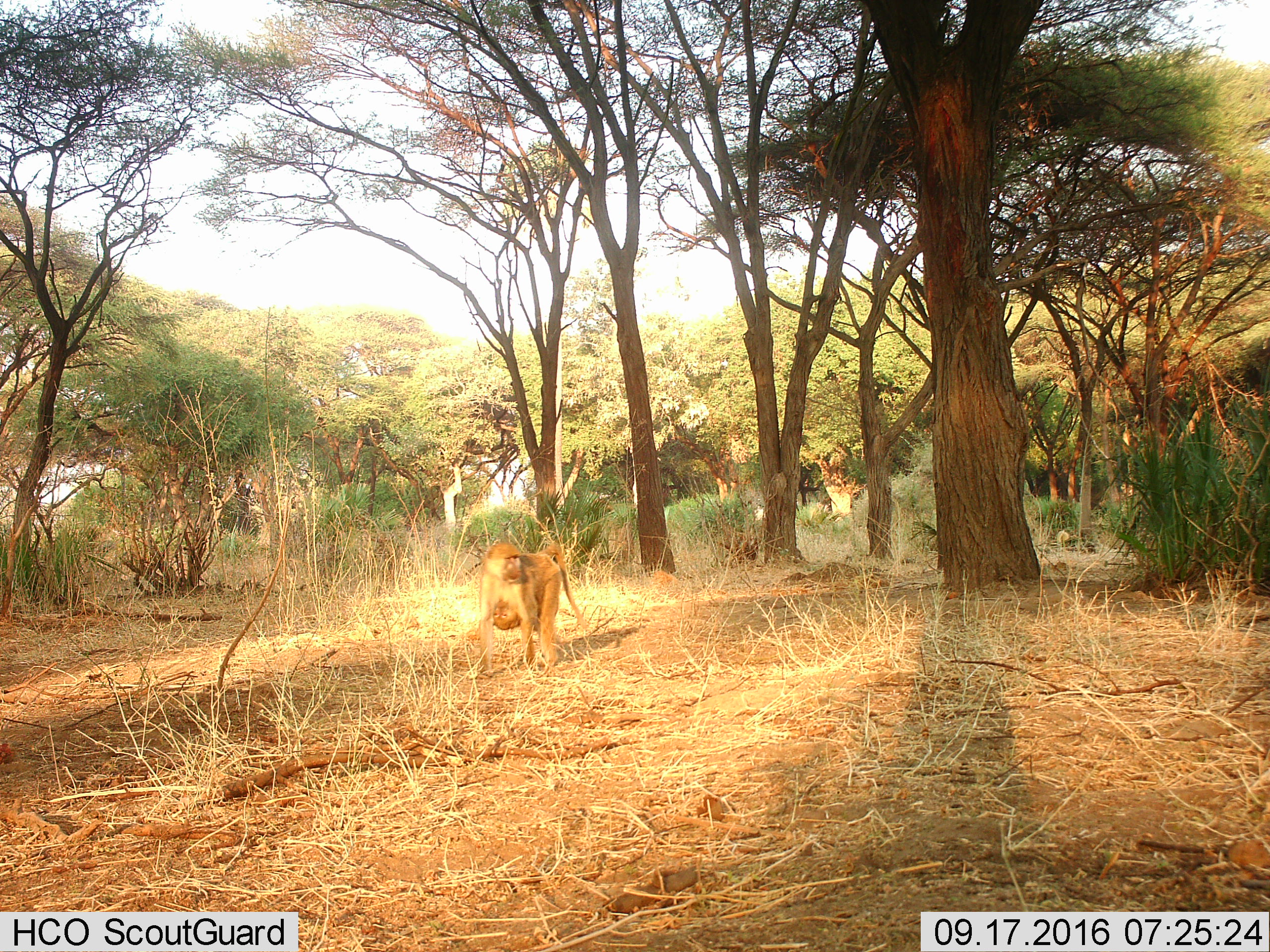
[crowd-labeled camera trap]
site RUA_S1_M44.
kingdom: Animalia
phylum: Chordata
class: Mammalia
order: Primates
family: Cercopithecidae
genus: Papio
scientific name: Papio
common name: baboon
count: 2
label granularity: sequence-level